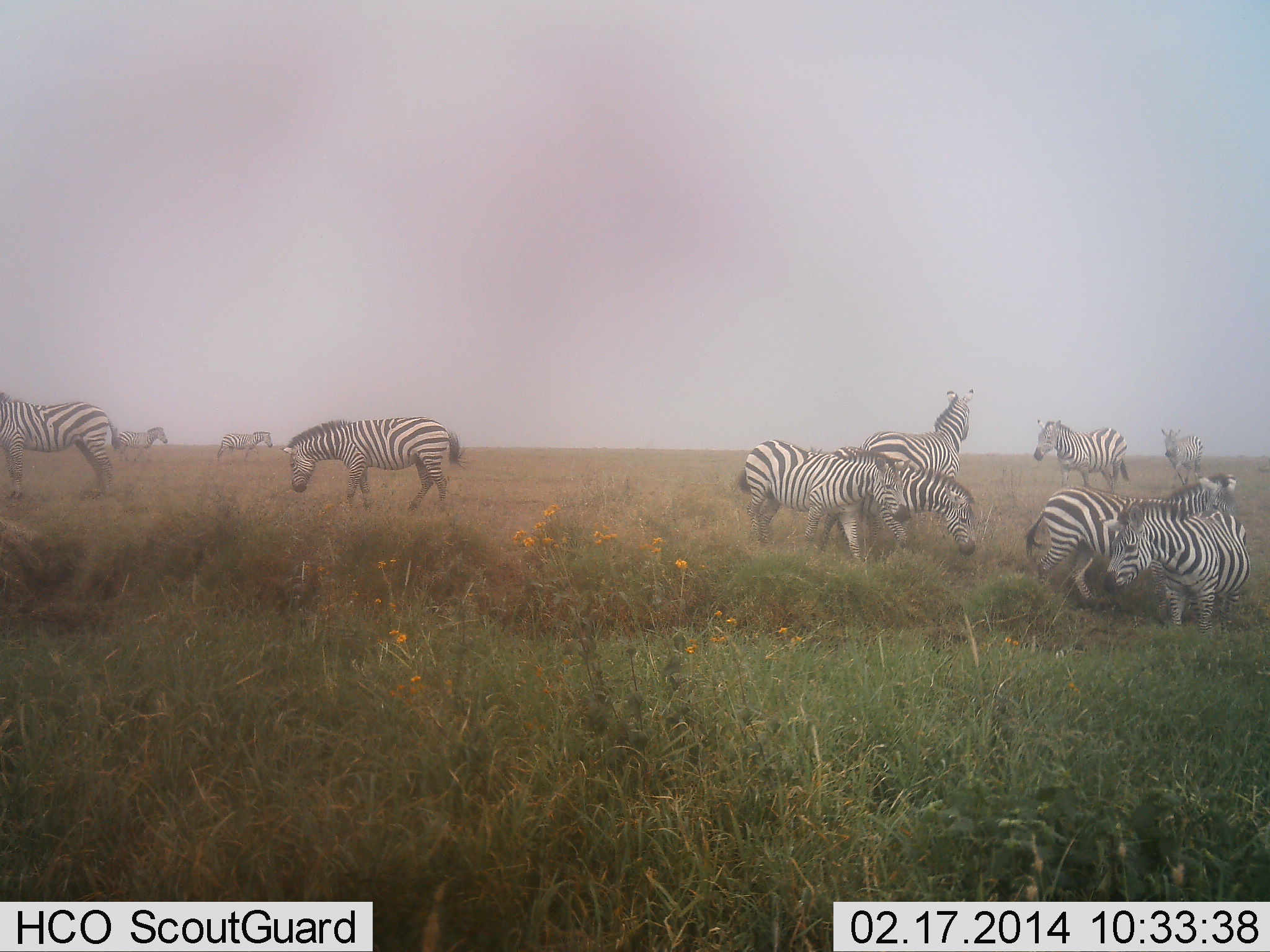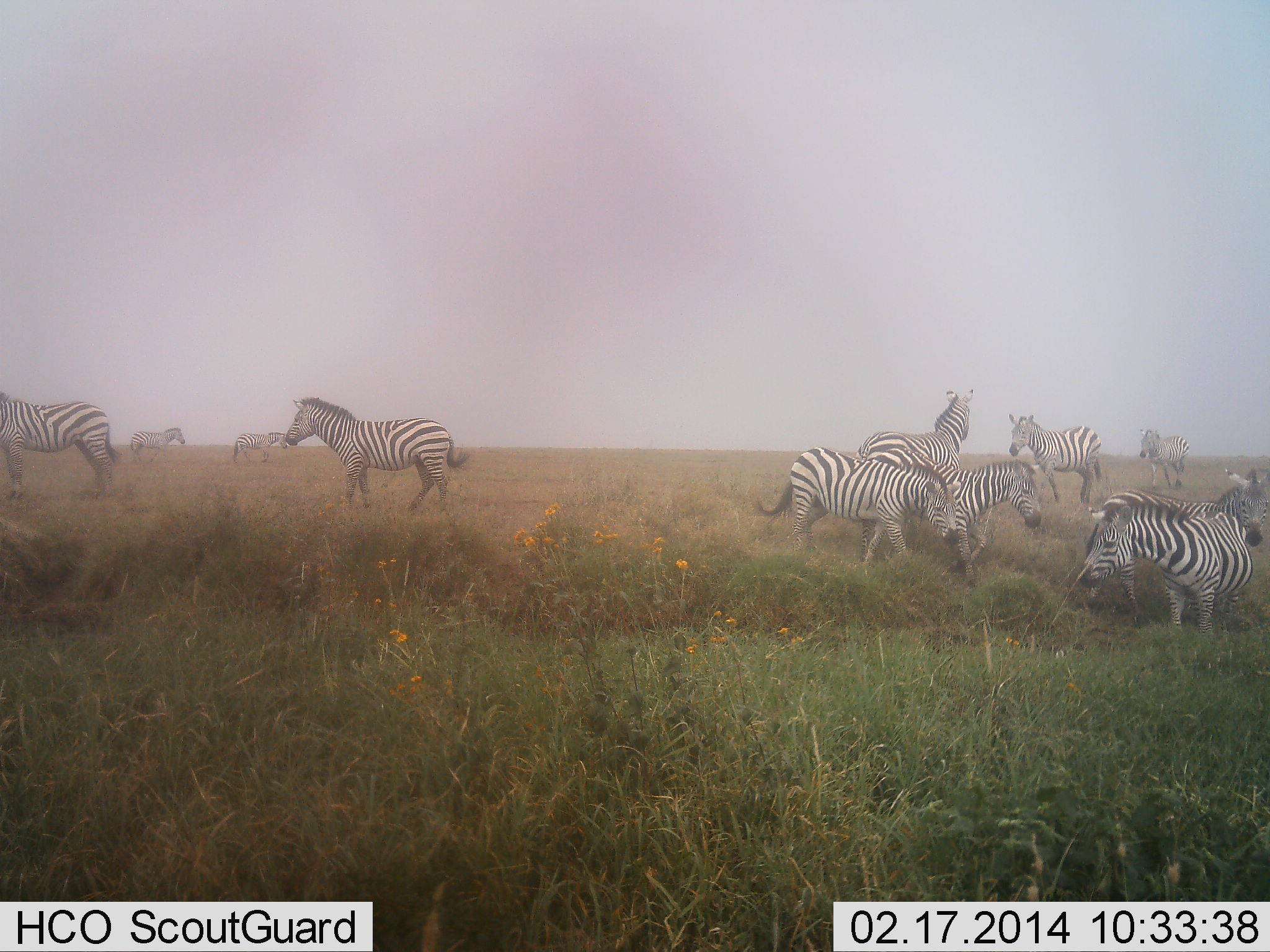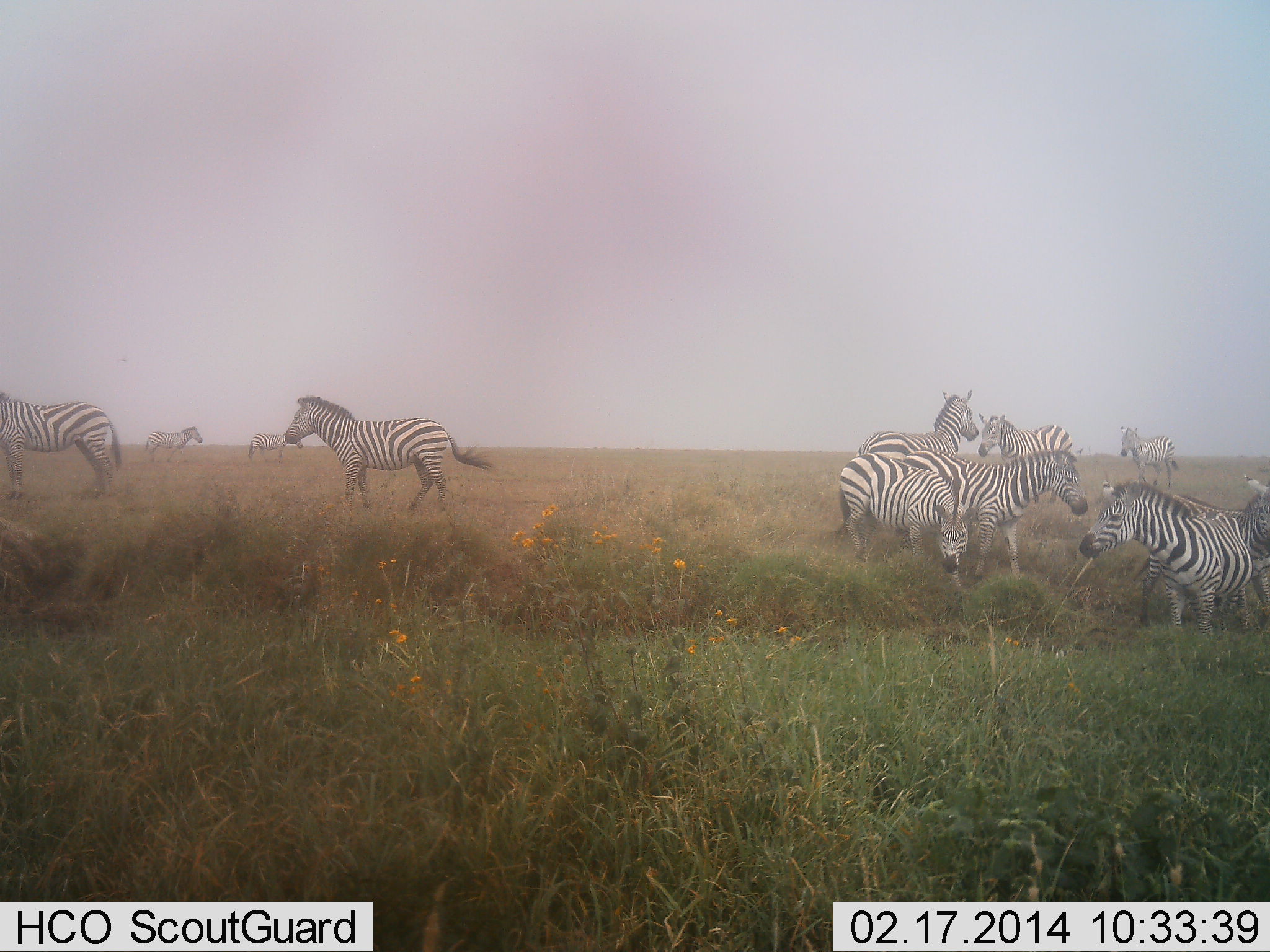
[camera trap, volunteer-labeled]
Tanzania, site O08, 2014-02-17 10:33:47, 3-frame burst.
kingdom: Animalia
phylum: Chordata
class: Mammalia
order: Perissodactyla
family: Equidae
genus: Equus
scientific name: Equus quagga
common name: plains zebra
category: zebra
Zebra (plains zebra) (Equus quagga), count 11-50. Behavior (volunteer vote fractions): standing 70%, resting 20%, moving 60%, interacting 10%. Young present (vote fraction): 0%. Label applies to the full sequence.